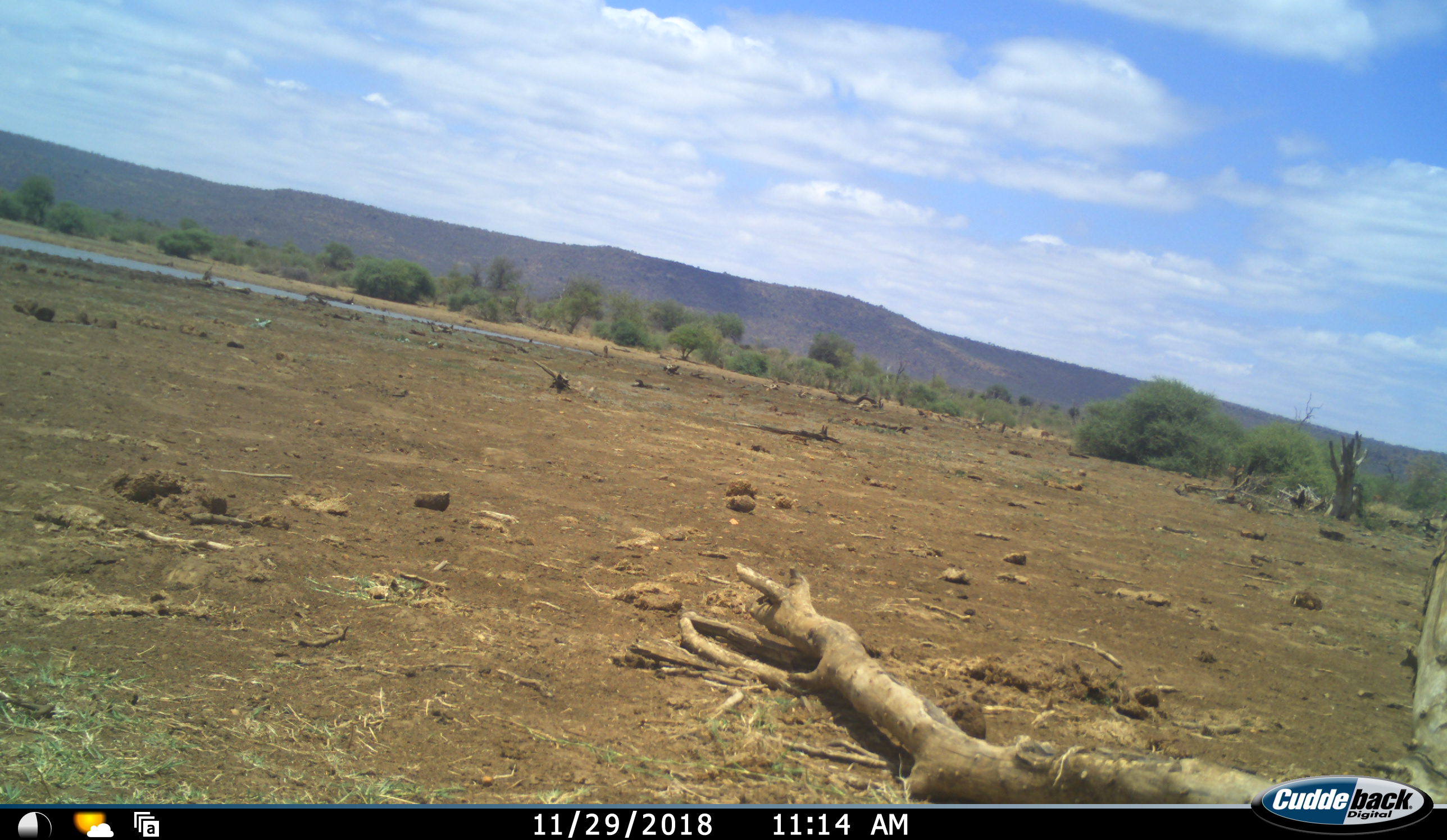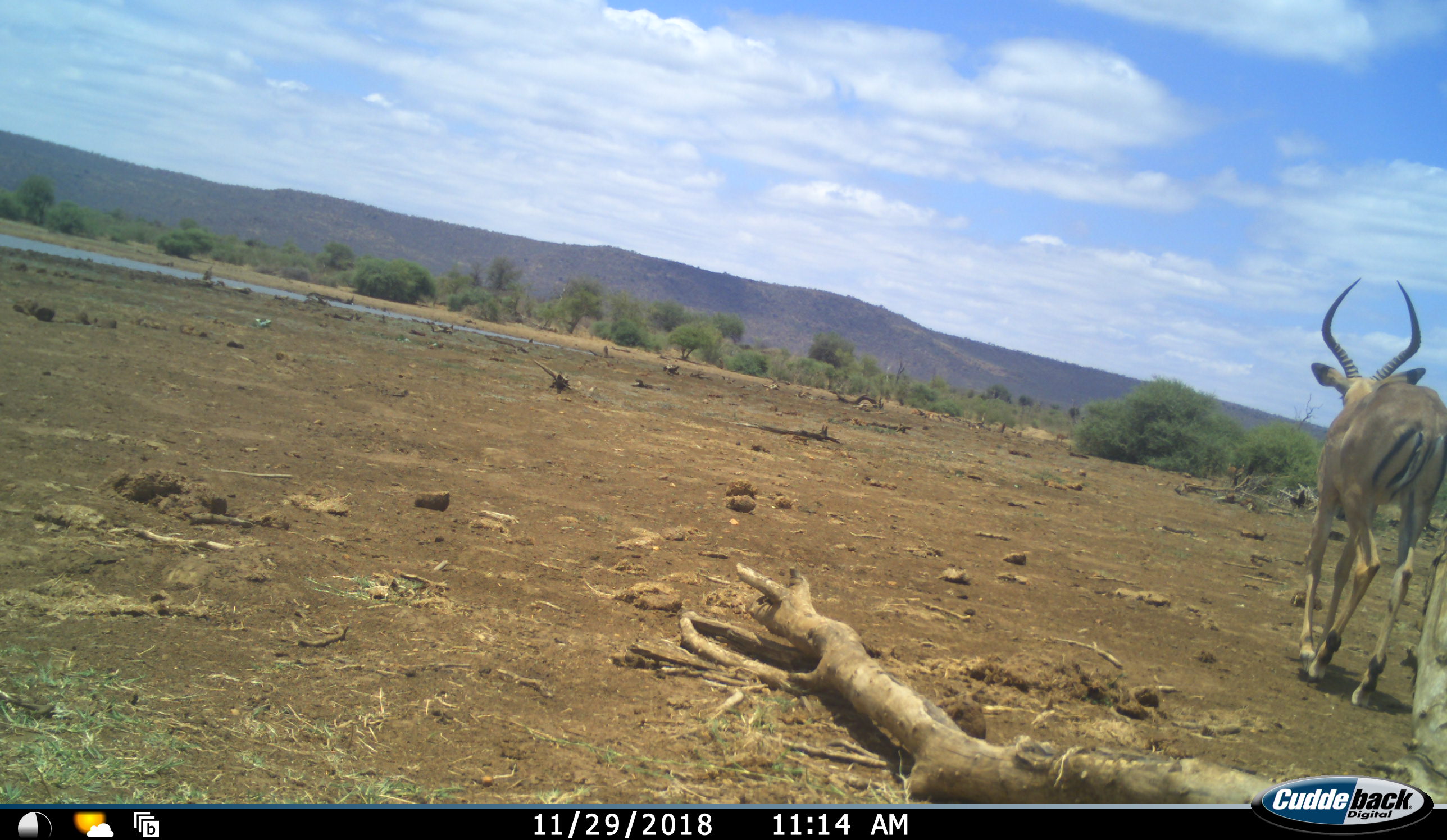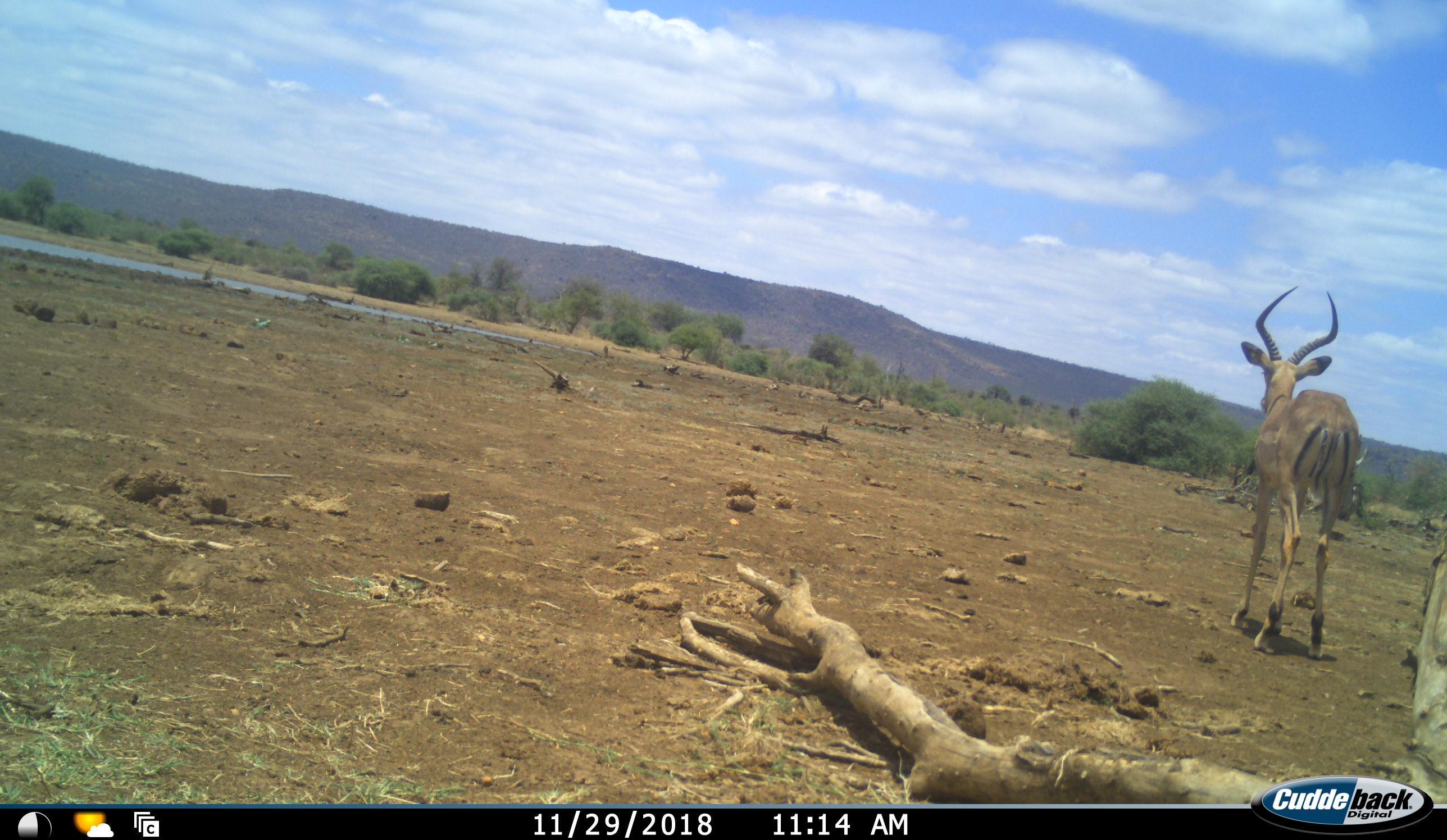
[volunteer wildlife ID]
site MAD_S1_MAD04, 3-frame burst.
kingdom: Animalia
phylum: Chordata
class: Mammalia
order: Artiodactyla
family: Bovidae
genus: Aepyceros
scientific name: Aepyceros melampus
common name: impala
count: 1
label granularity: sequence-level